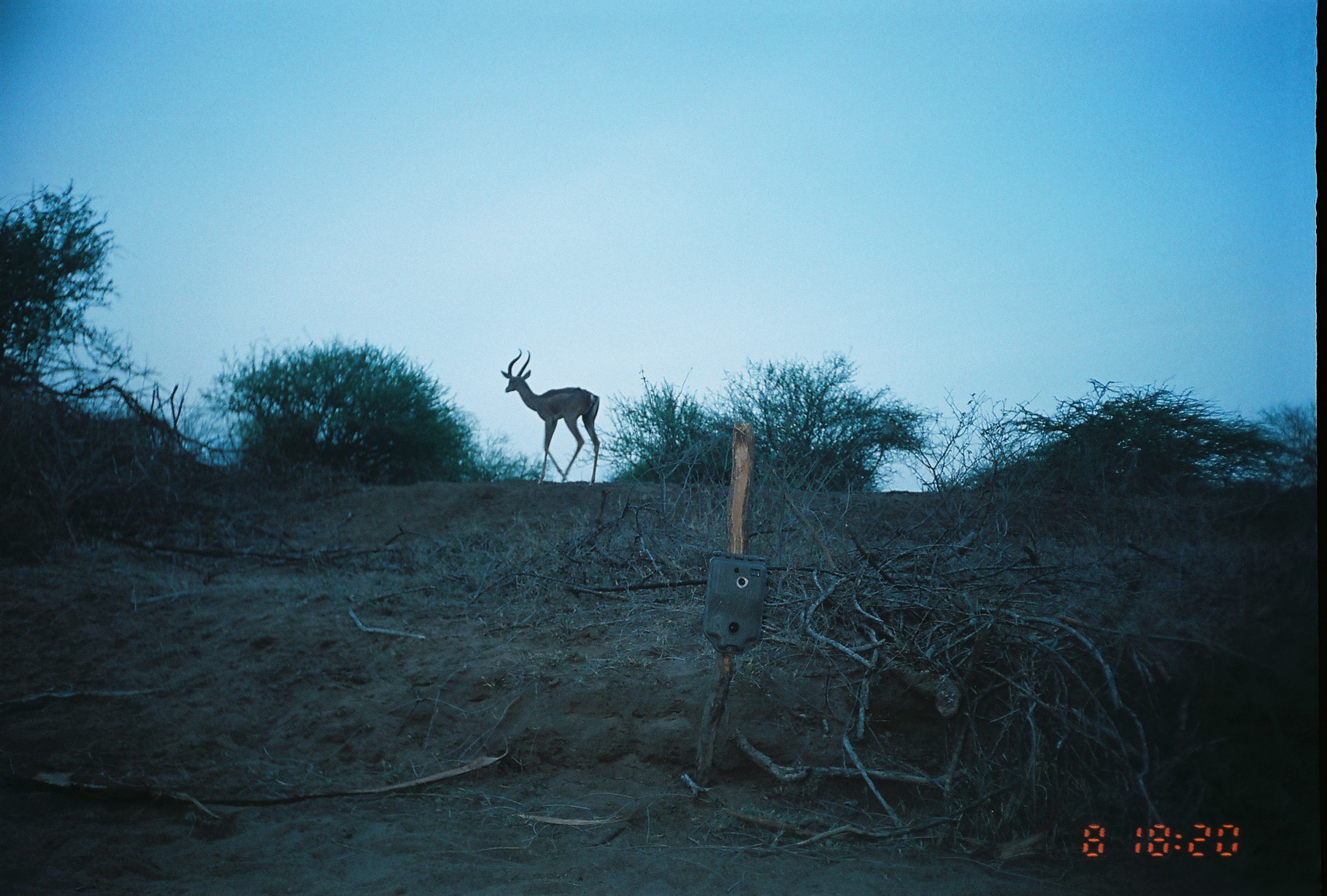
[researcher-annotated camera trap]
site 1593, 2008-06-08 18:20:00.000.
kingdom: Animalia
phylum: Chordata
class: Mammalia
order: Artiodactyla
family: Bovidae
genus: Litocranius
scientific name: Litocranius walleri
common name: gerenuk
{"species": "Litocranius walleri (gerenuk)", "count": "1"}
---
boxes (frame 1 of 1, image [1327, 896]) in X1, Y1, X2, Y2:
litocranius walleri: 500, 347, 601, 486